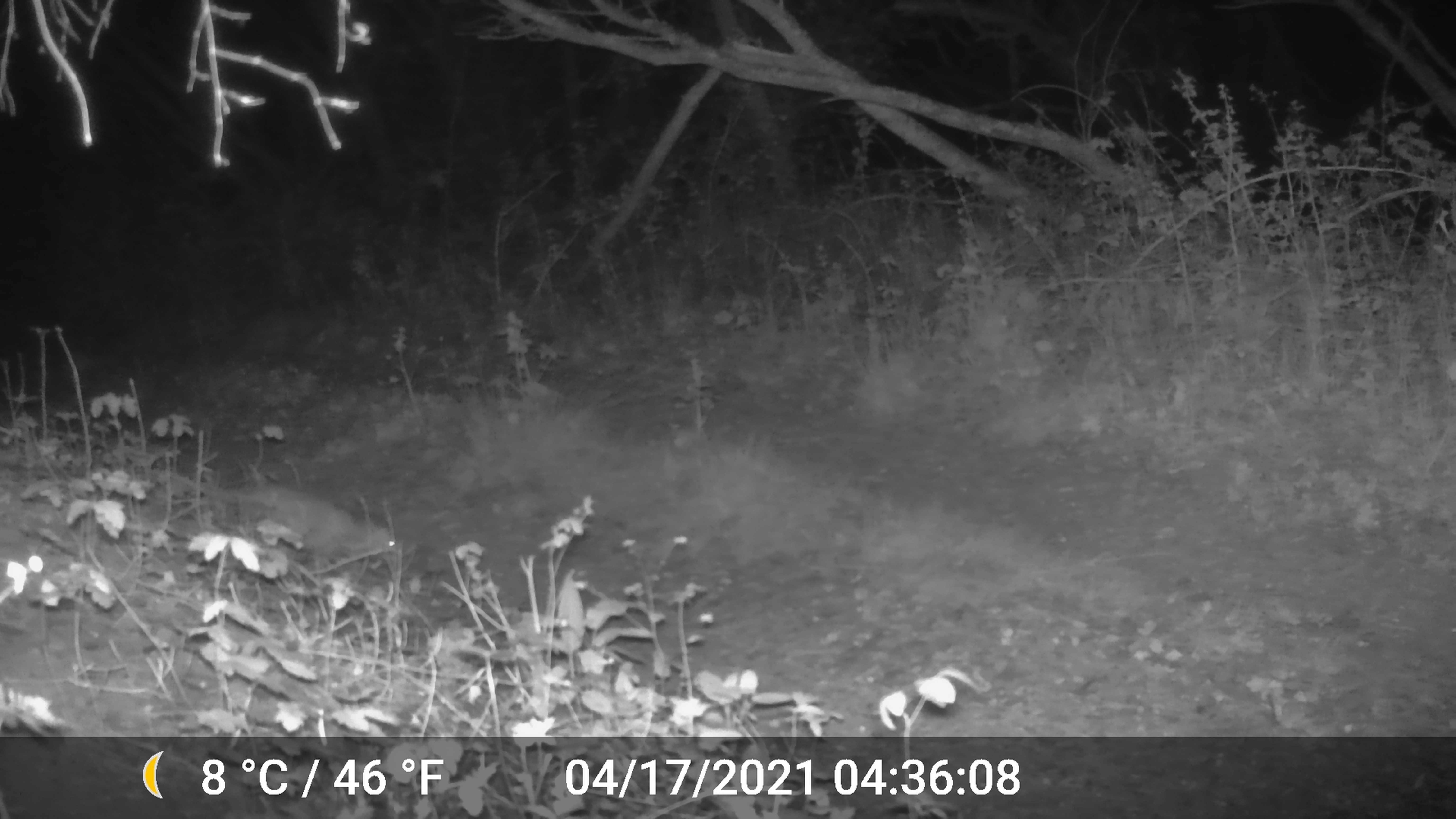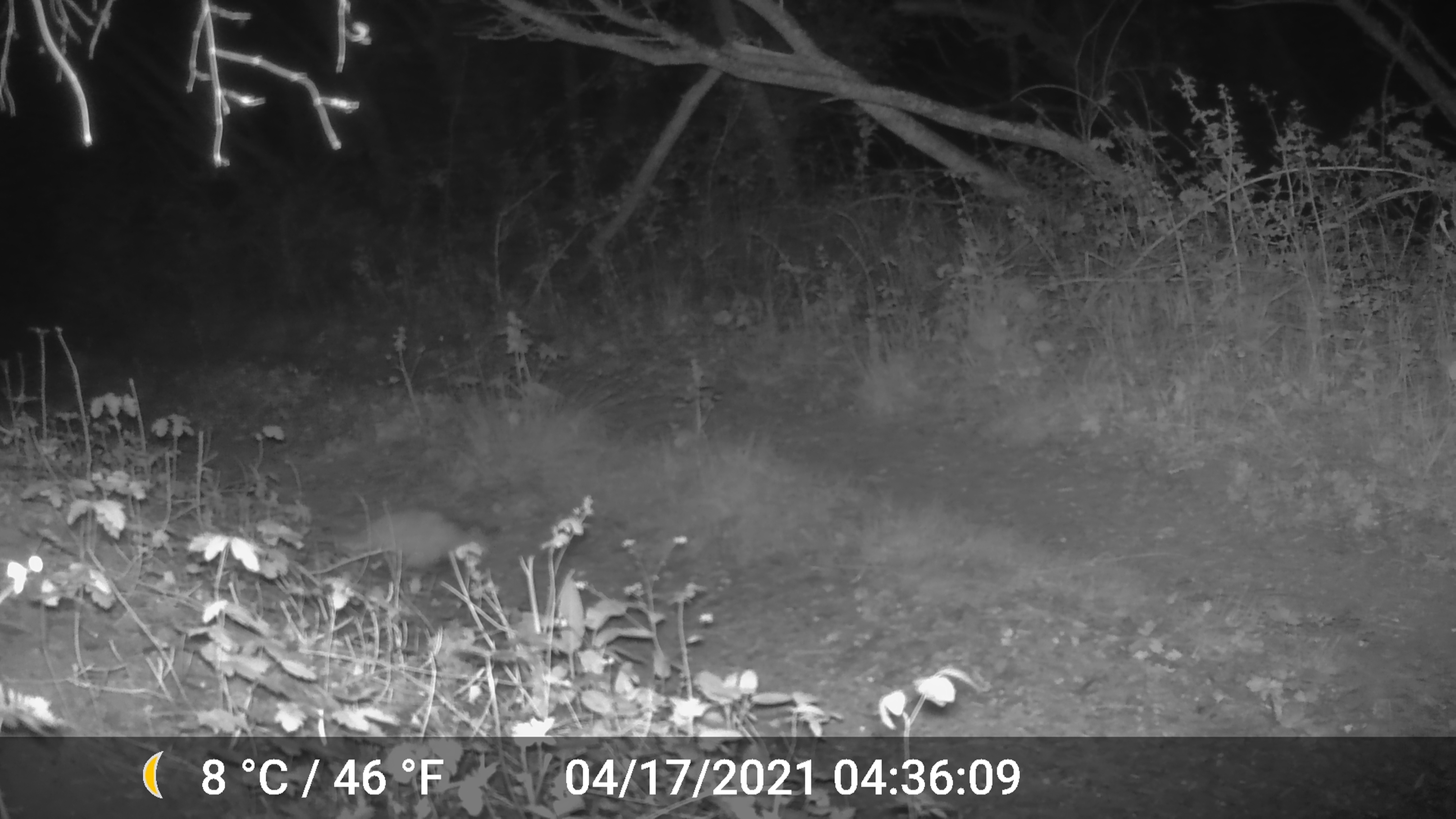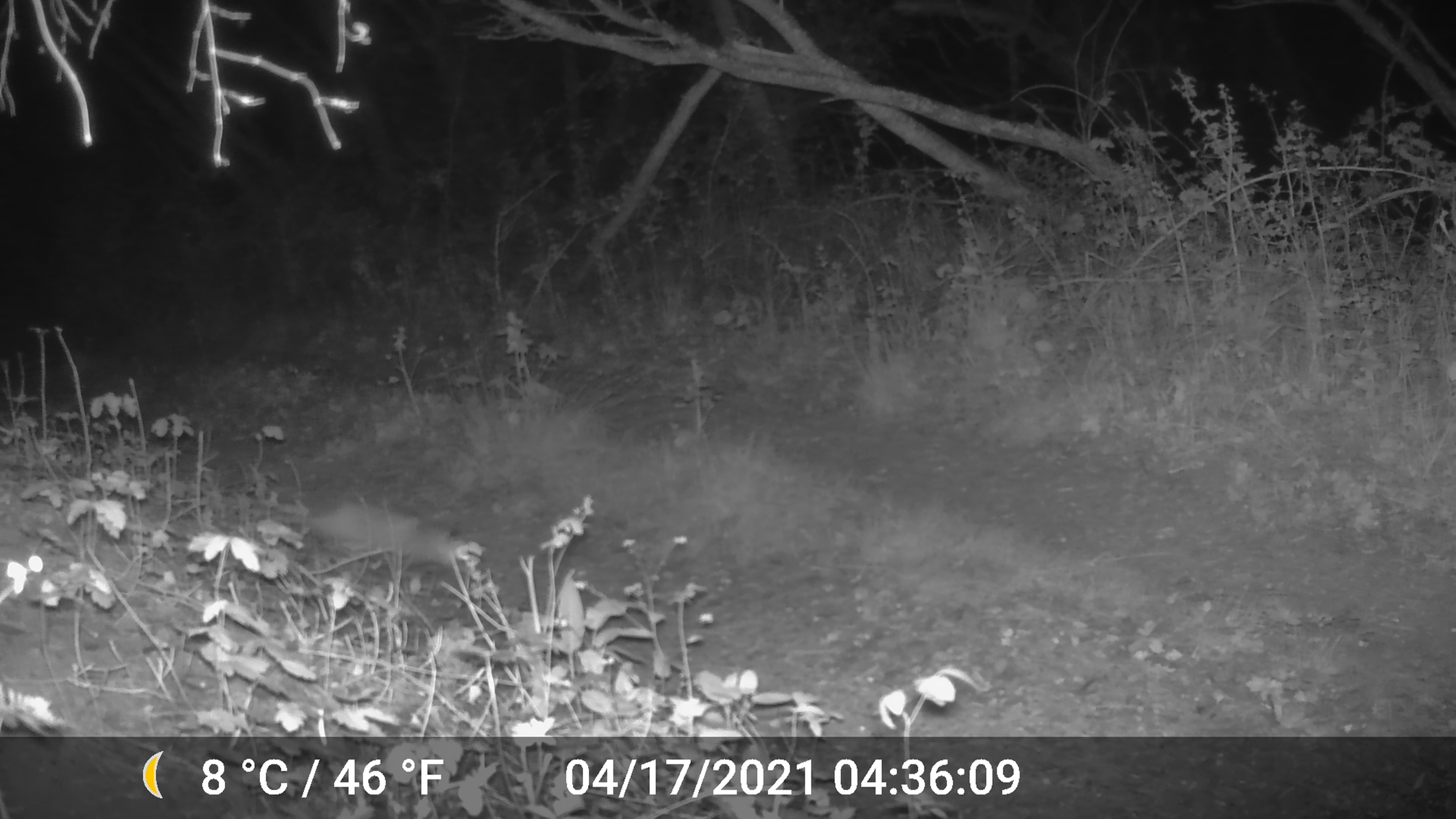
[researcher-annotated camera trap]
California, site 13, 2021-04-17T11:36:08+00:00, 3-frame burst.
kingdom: Animalia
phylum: Chordata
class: Mammalia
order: Didelphimorphia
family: Didelphidae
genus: Didelphis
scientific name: Didelphis virginiana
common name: virginia opossum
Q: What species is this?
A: Virginia opossum (Didelphis virginiana).